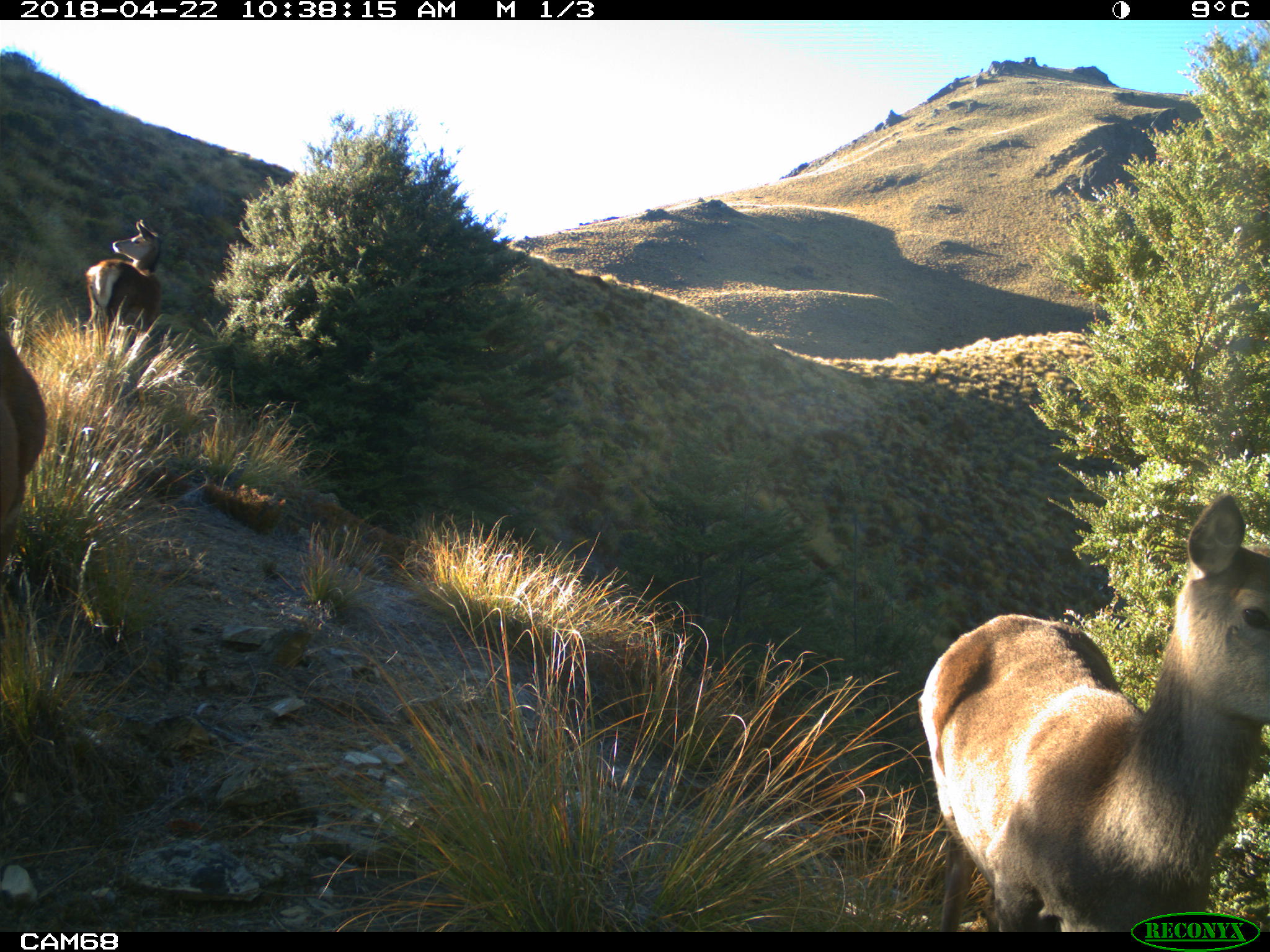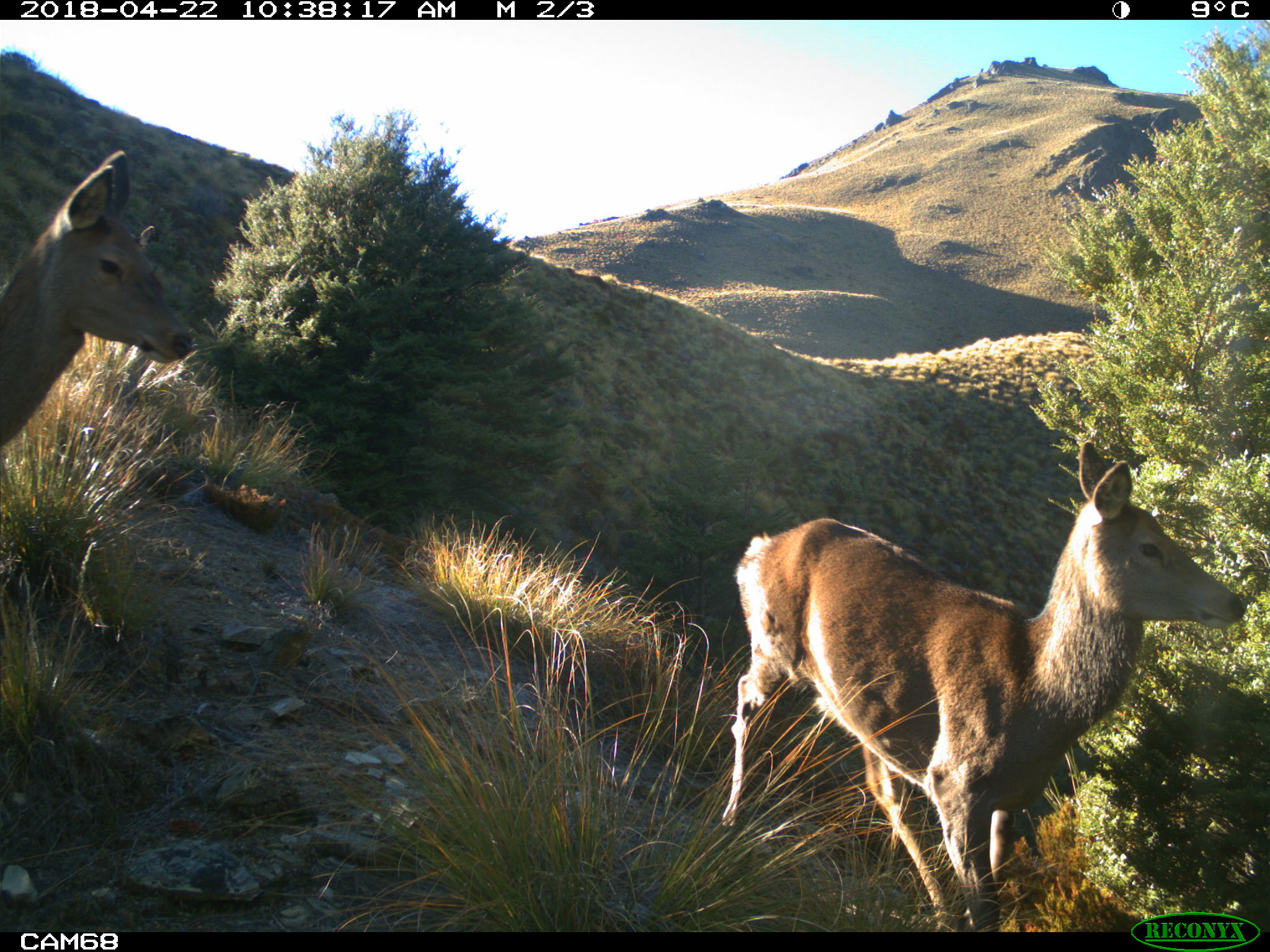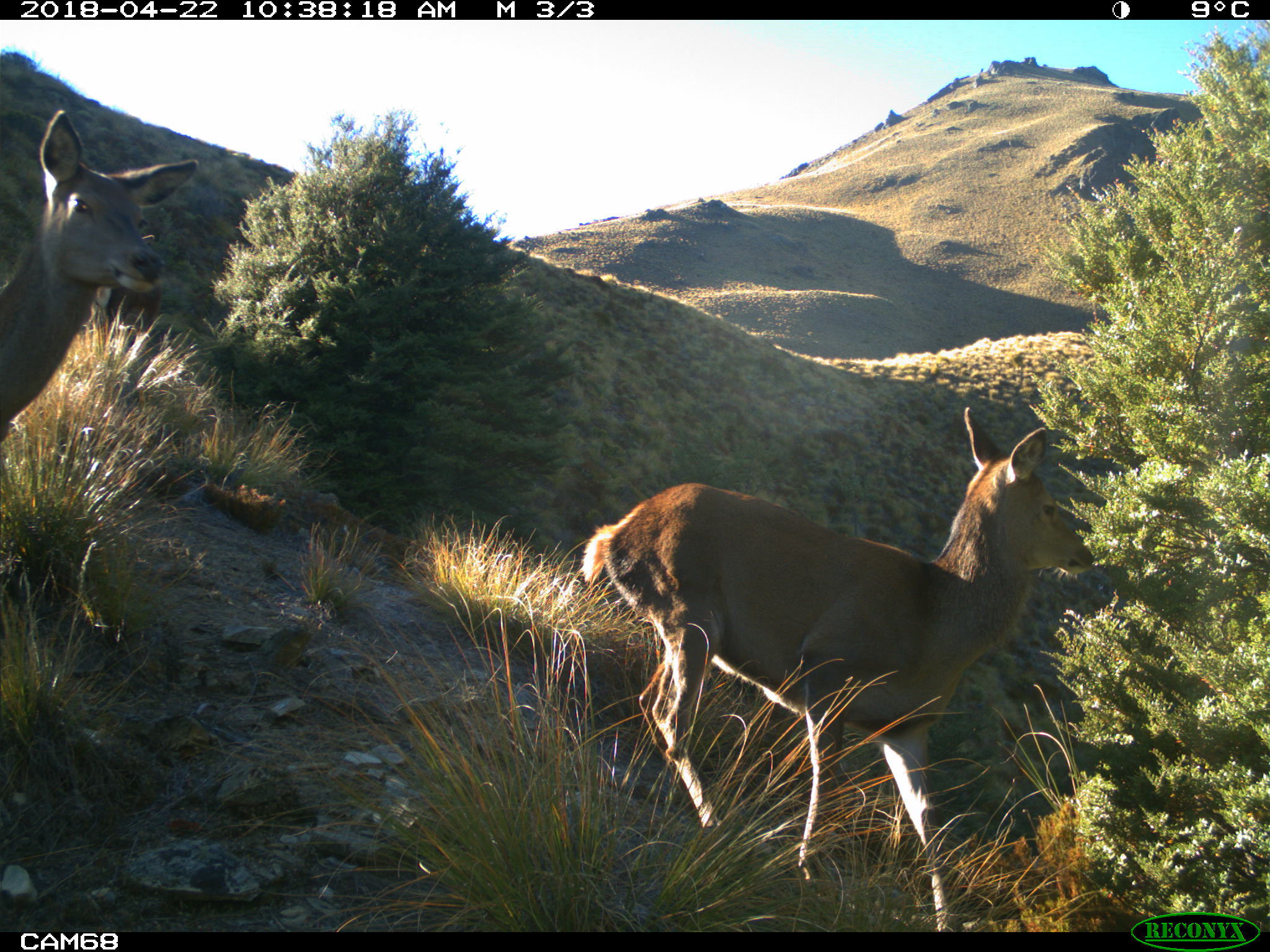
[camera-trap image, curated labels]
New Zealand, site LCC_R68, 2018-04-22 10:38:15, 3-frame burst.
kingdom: Animalia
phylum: Chordata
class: Mammalia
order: Artiodactyla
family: Cervidae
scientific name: Cervidae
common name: deer